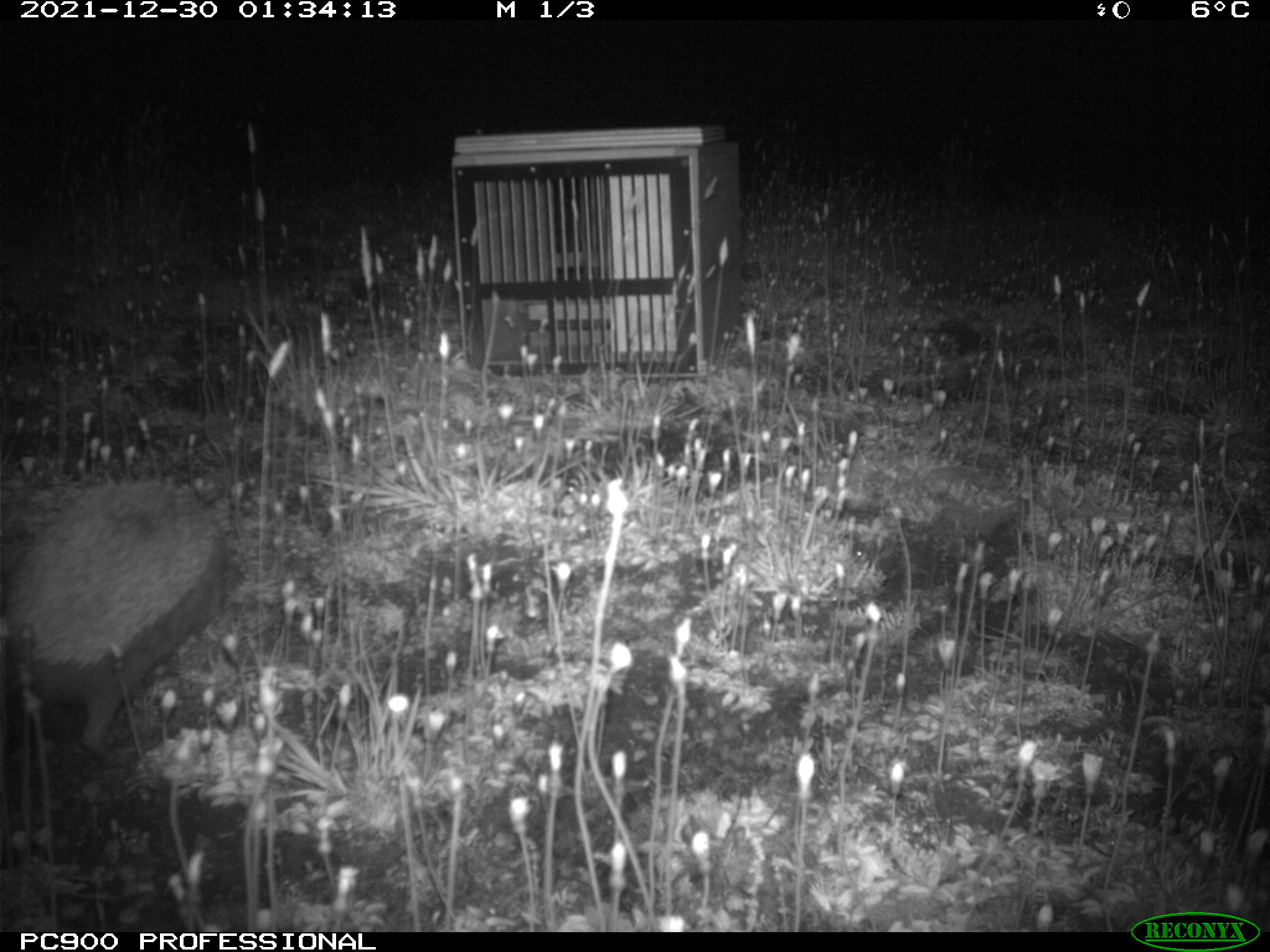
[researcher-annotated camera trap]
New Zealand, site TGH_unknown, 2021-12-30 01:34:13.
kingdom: Animalia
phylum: Chordata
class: Mammalia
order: Eulipotyphla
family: Erinaceidae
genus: Erinaceus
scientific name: Erinaceus europaeus europaeus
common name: european hedgehog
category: hedgehog